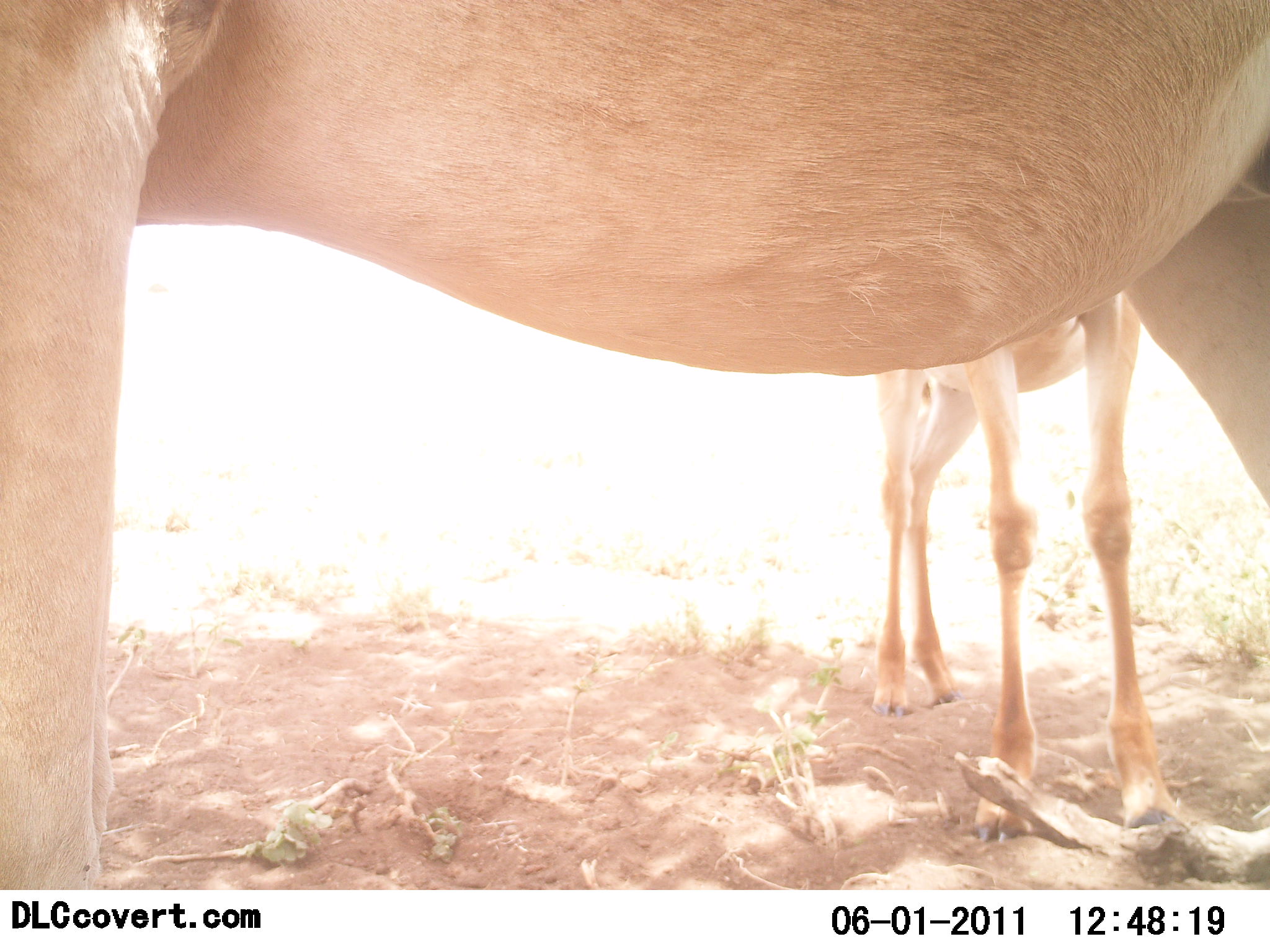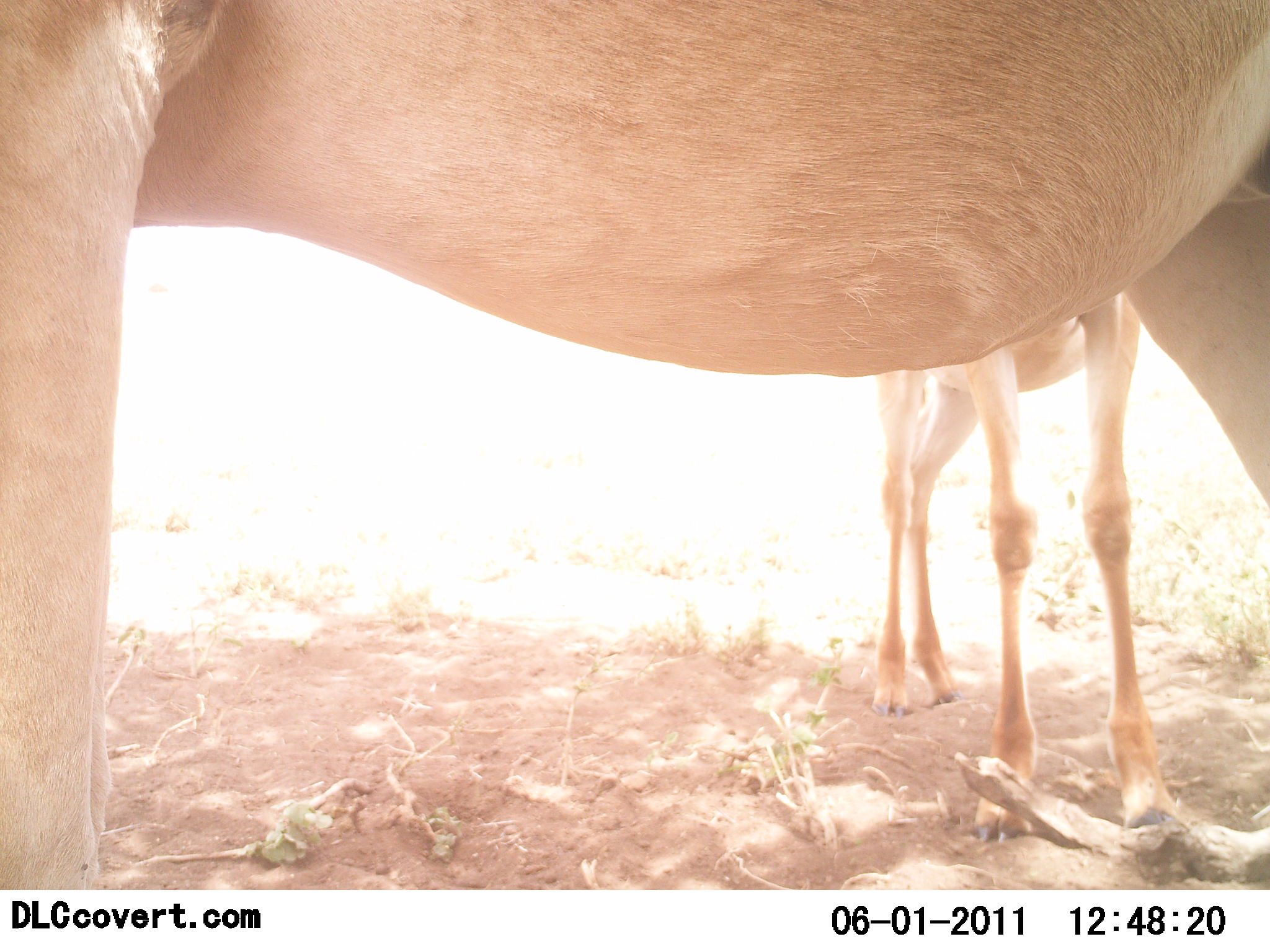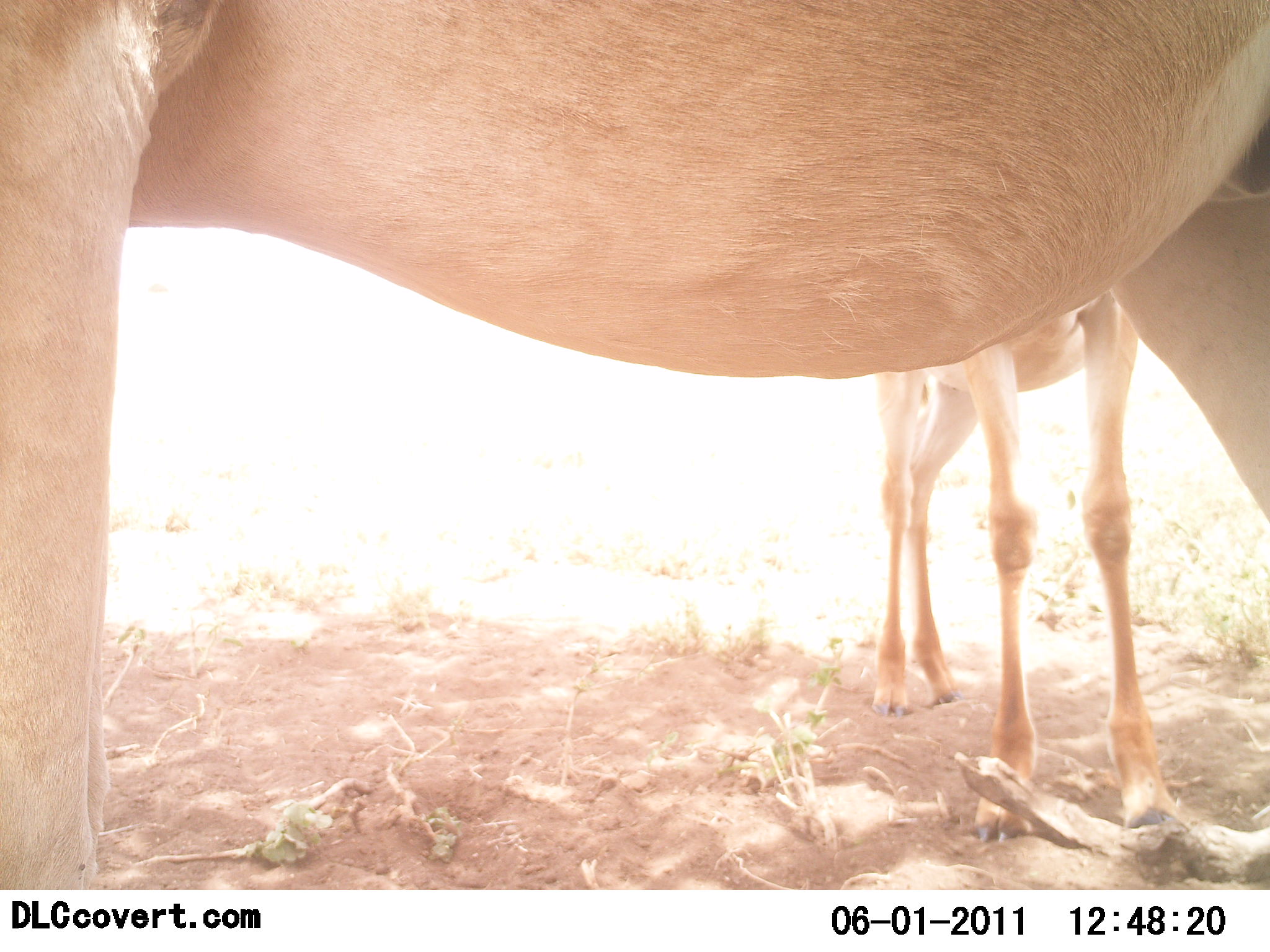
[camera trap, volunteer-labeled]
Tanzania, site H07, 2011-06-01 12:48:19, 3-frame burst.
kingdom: Animalia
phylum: Chordata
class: Mammalia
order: Artiodactyla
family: Bovidae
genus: Alcelaphus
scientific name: Alcelaphus buselaphus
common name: hartebeest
Hartebeest (Alcelaphus buselaphus), count 2. Behavior (volunteer vote fractions): standing 82%, resting 9%, moving 0%, interacting 18%. Young present (vote fraction): 45%. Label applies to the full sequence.